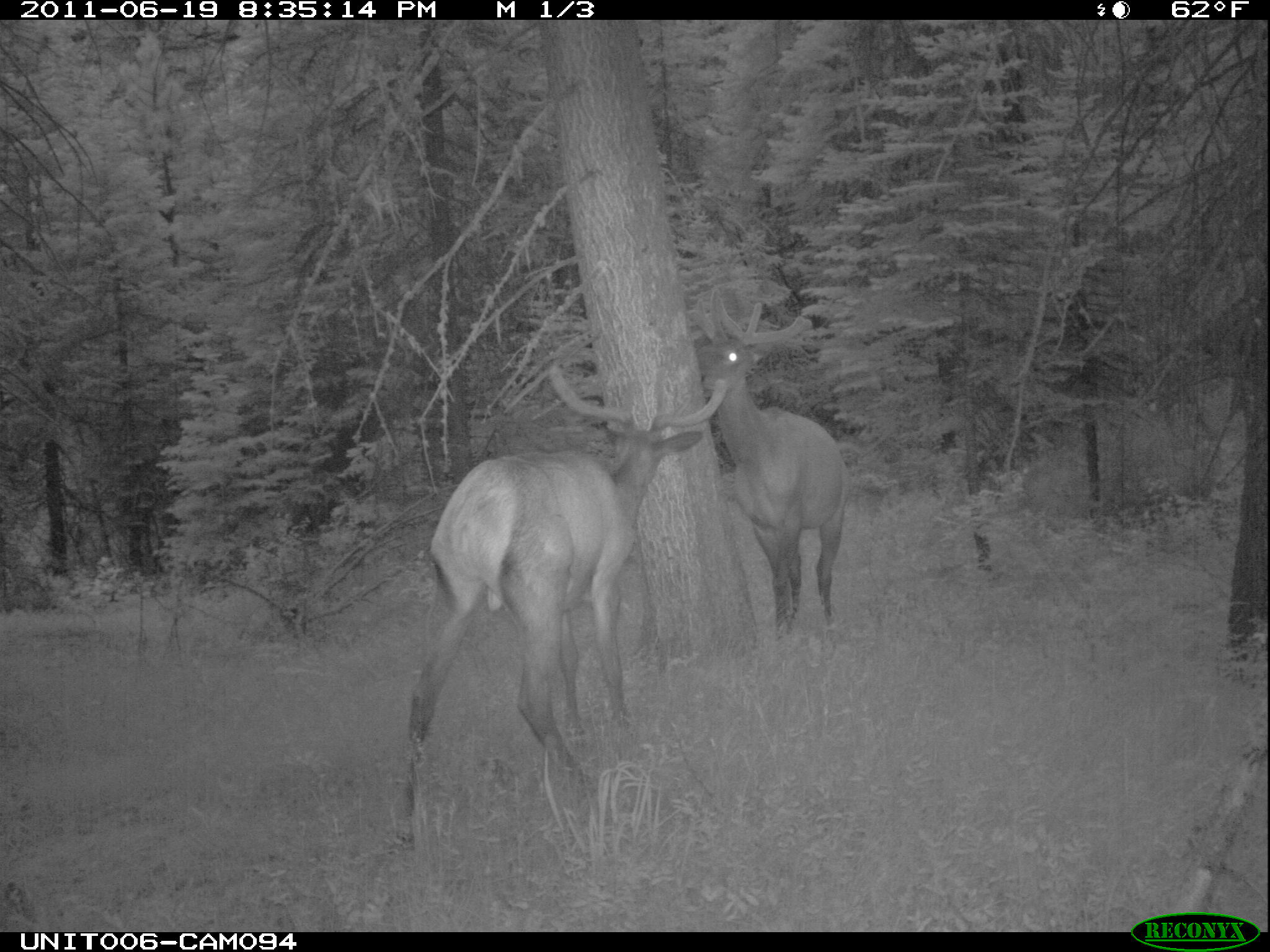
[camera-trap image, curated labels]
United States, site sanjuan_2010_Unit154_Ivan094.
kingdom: Animalia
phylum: Chordata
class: Mammalia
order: Artiodactyla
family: Cervidae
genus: Cervus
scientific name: Cervus elaphus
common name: red deer